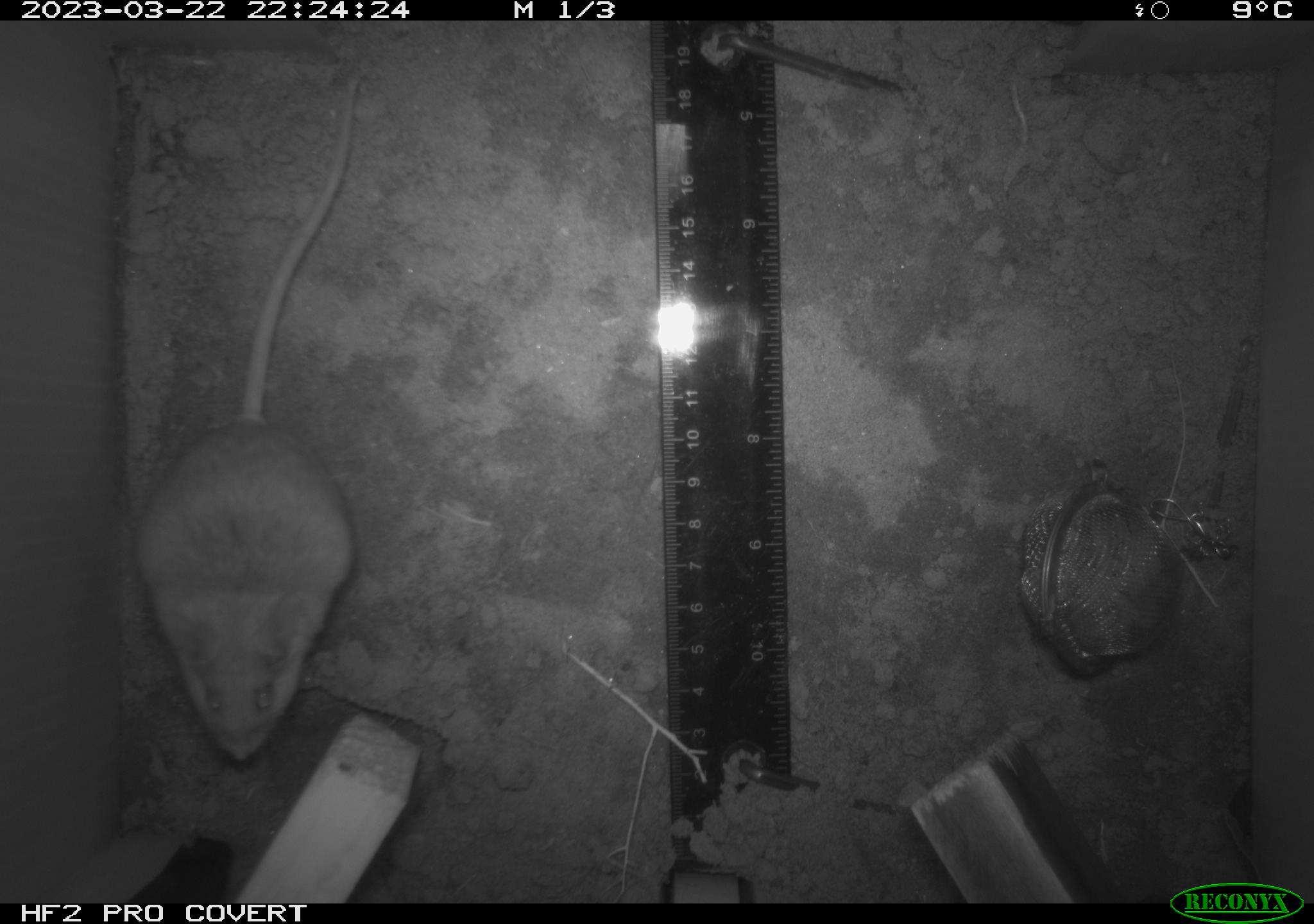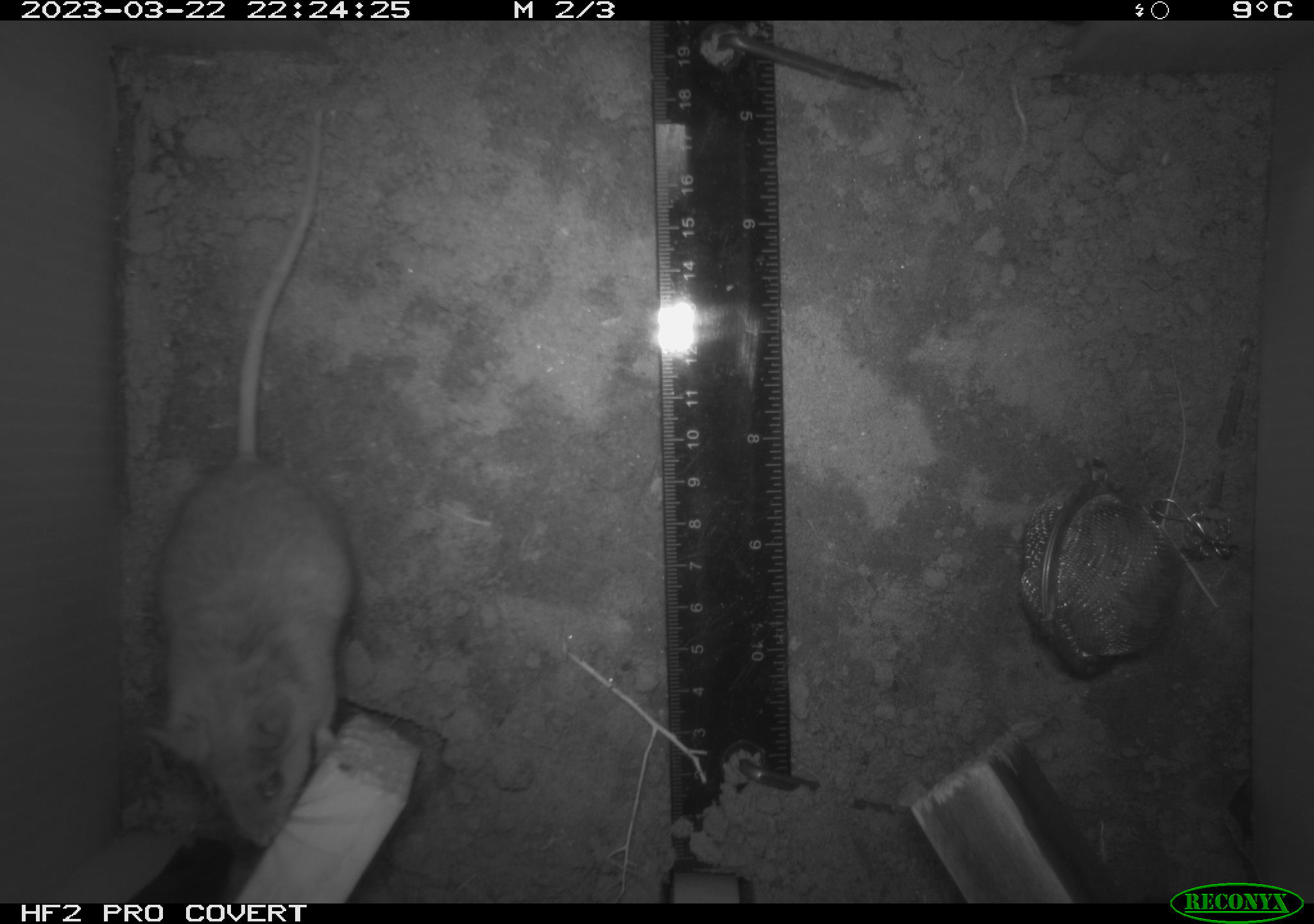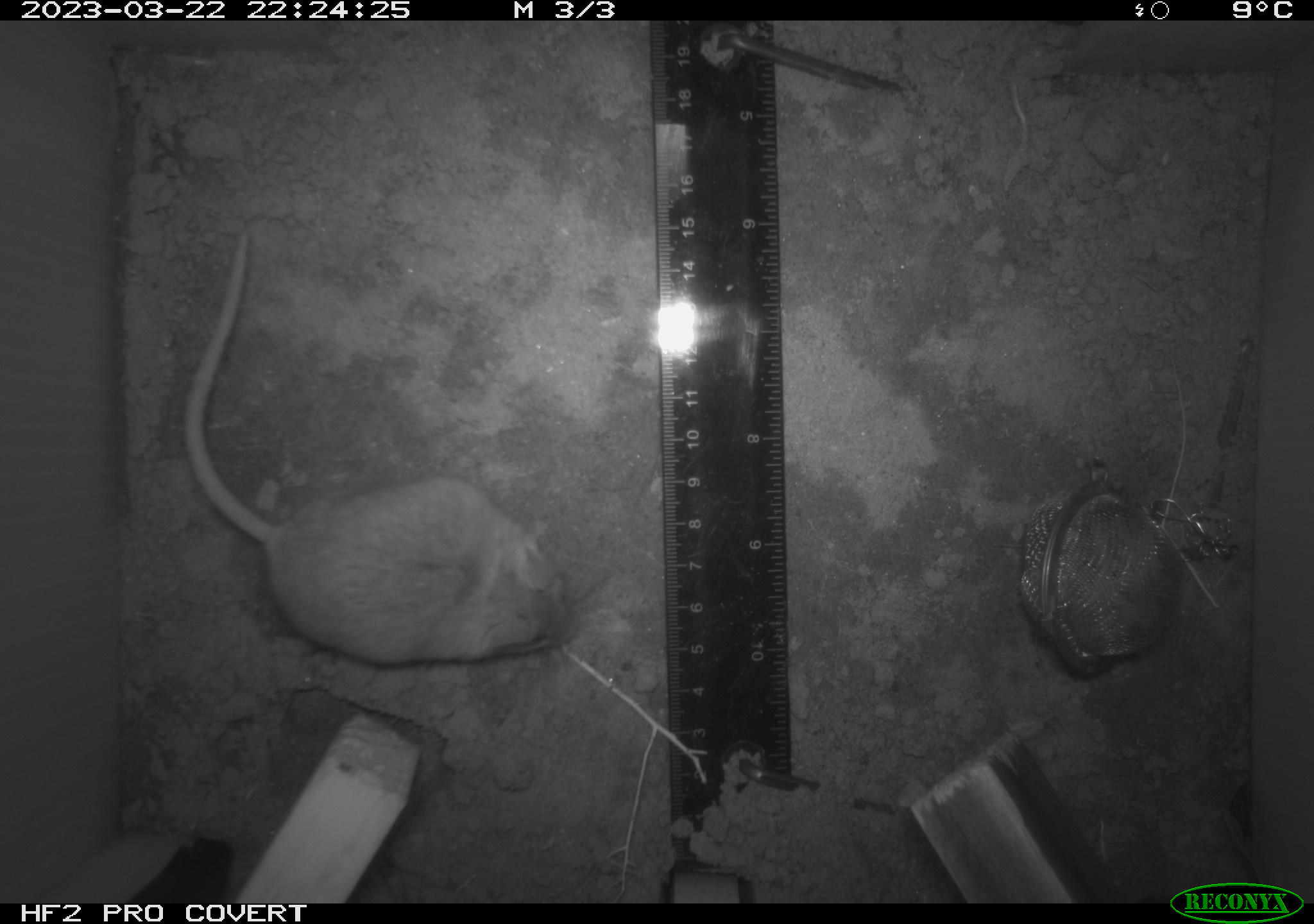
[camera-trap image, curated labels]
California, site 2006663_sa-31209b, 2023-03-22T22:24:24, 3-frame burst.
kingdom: Animalia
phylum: Chordata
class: Mammalia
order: Rodentia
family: Cricetidae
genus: Peromyscus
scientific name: Peromyscus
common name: deer mice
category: peromyscus species